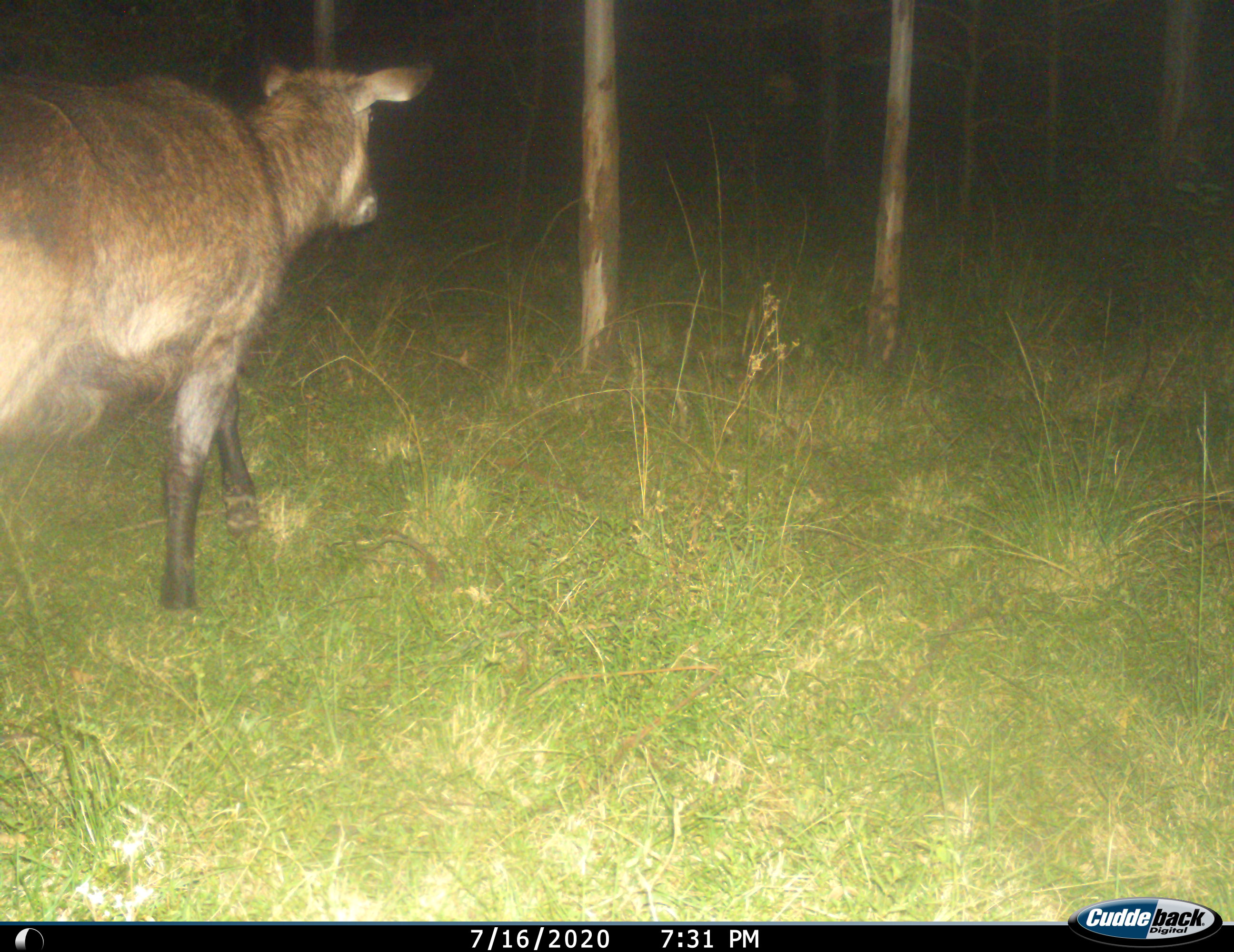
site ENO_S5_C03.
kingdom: Animalia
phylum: Chordata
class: Mammalia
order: Artiodactyla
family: Bovidae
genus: Kobus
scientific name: Kobus ellipsiprymnus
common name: waterbuck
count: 1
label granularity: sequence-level